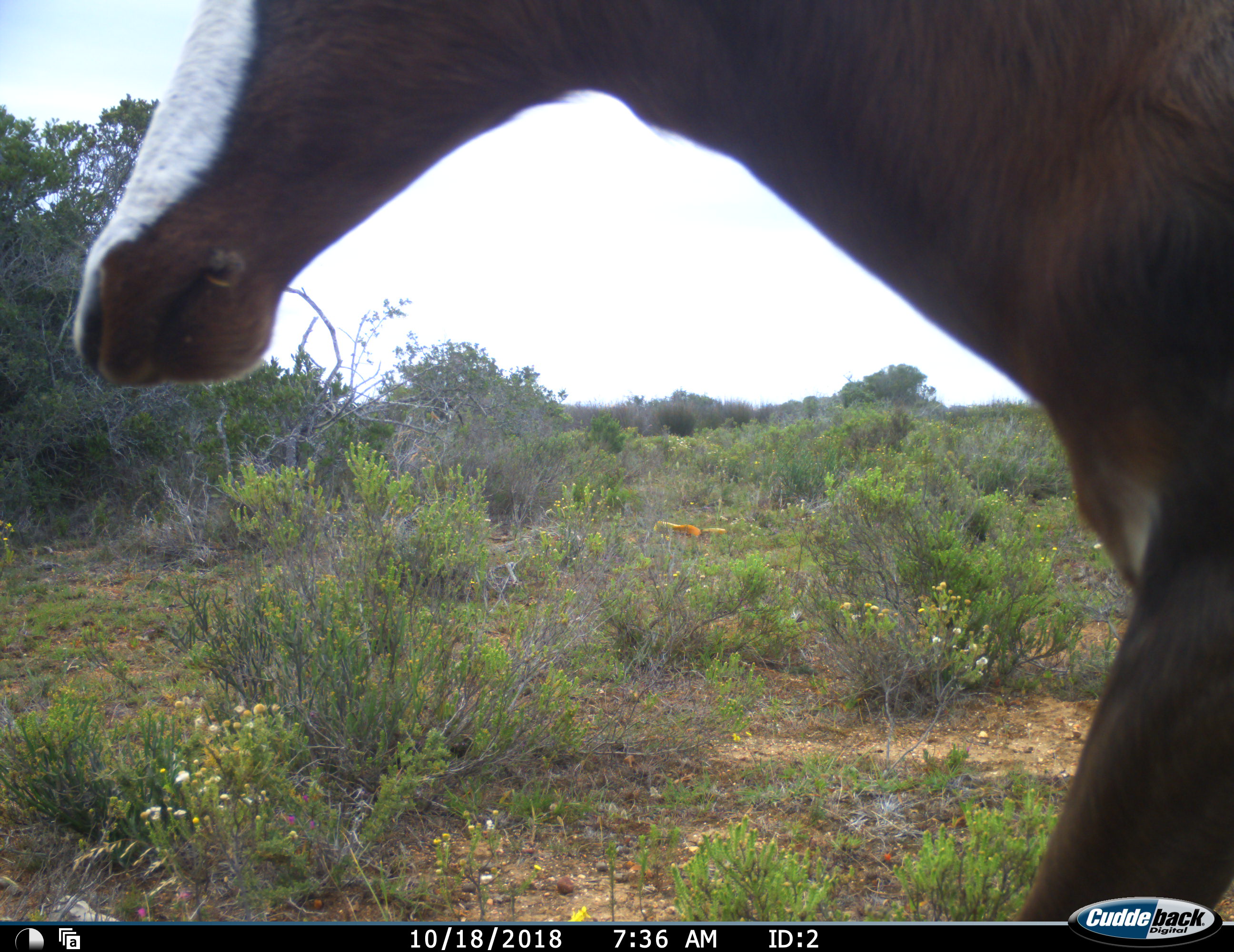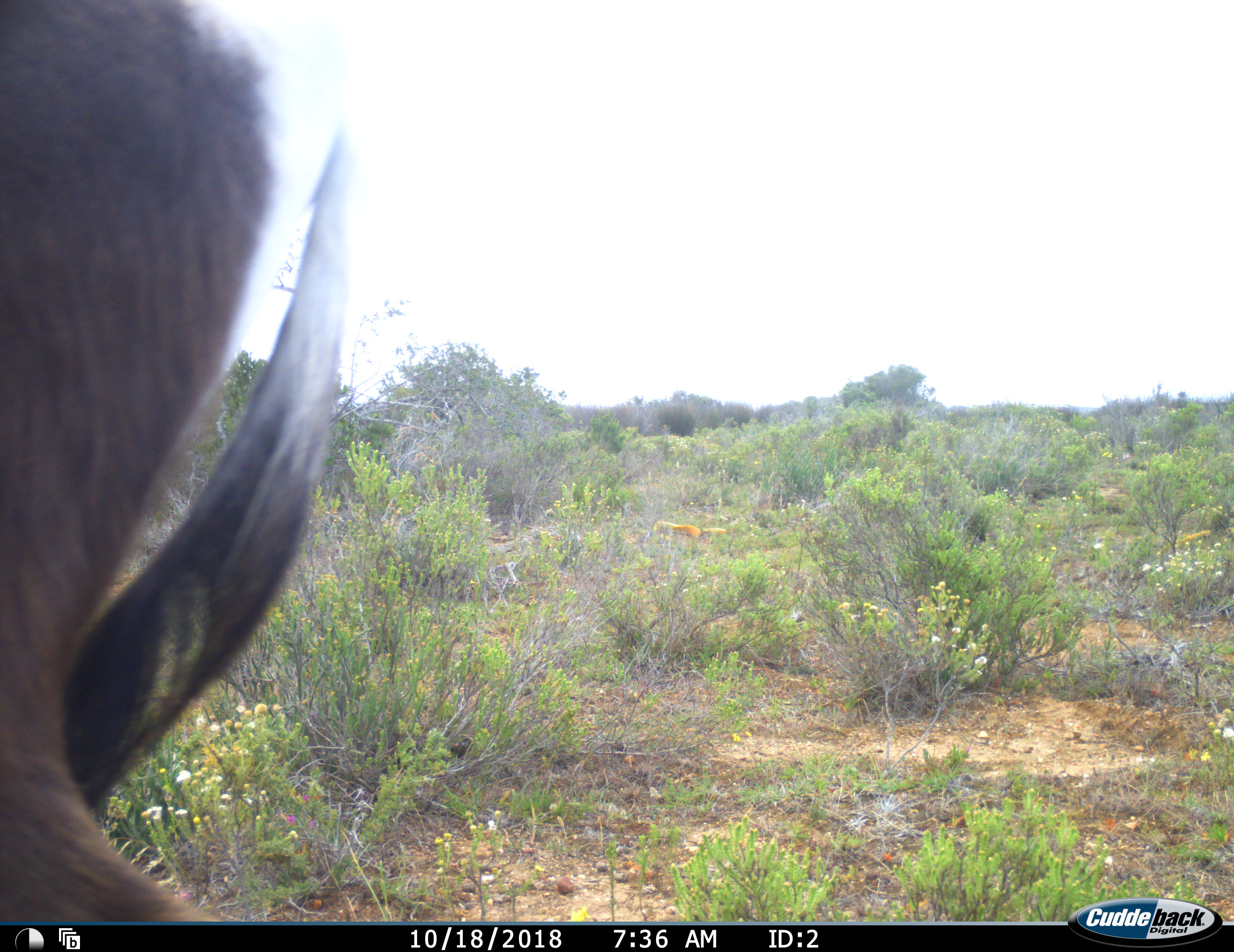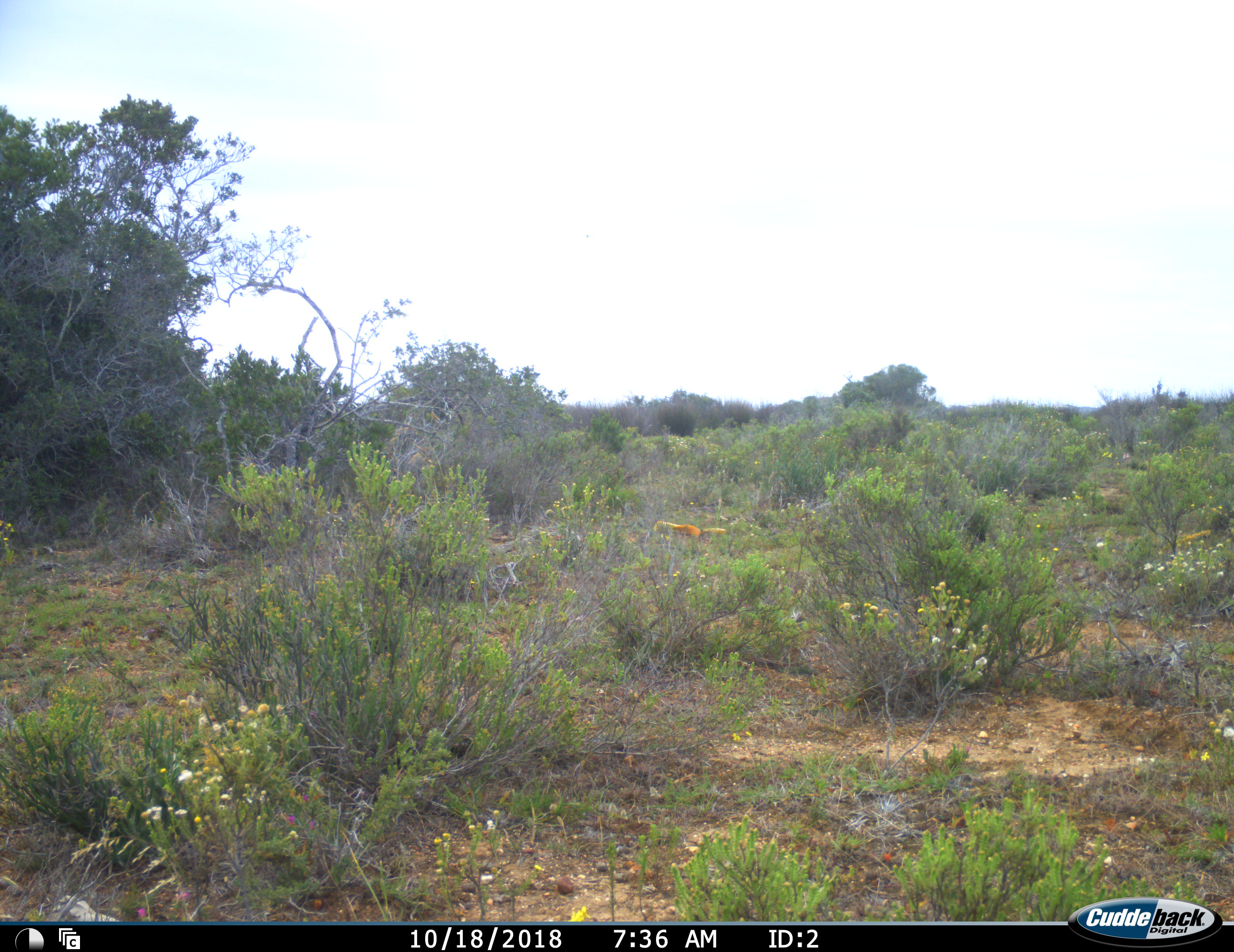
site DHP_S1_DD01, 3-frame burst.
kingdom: Animalia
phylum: Chordata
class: Mammalia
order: Artiodactyla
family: Bovidae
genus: Damaliscus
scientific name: Damaliscus pygargus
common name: bontebok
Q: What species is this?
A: Bontebok (Damaliscus pygargus).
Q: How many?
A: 1.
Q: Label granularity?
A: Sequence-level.